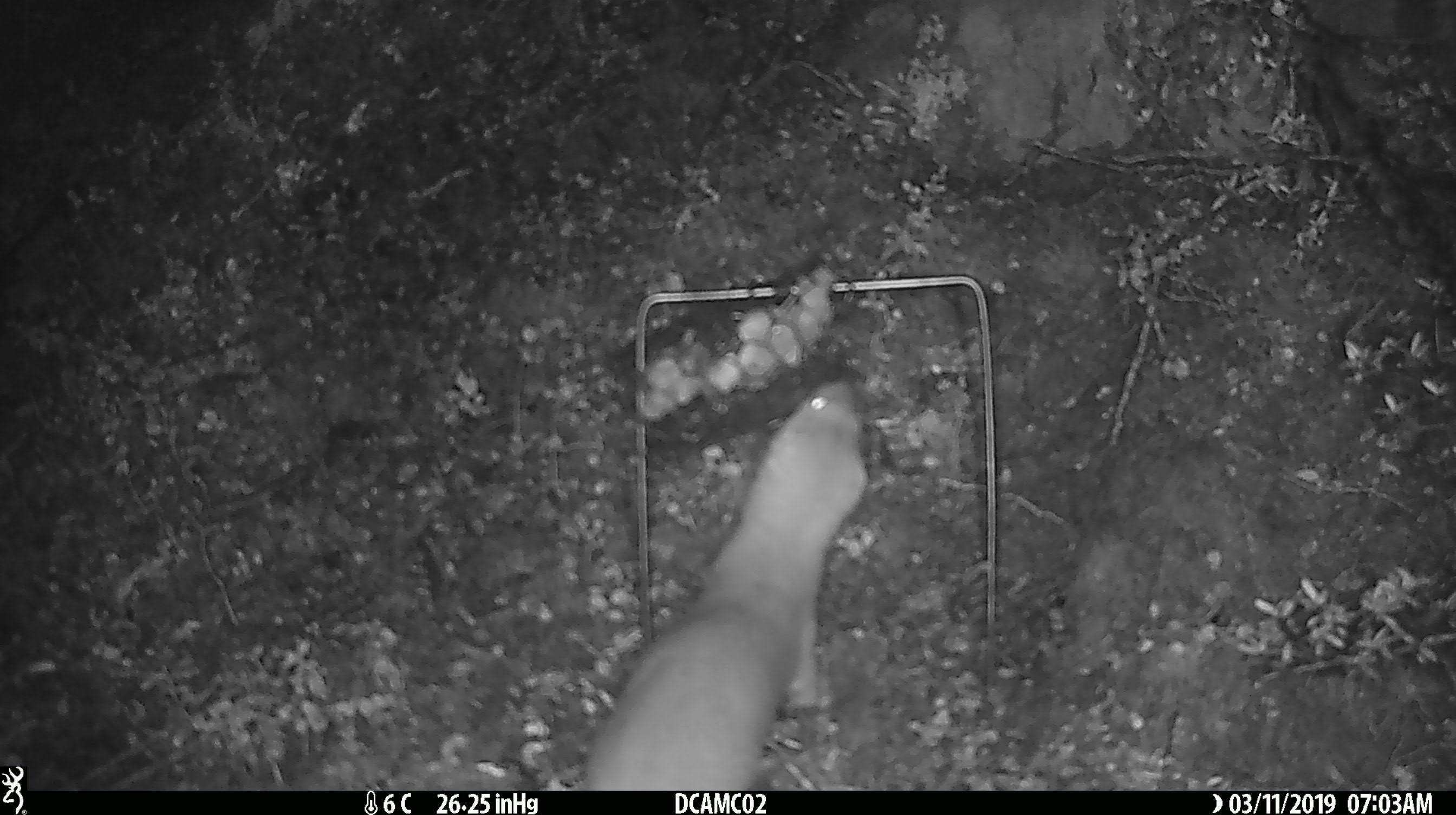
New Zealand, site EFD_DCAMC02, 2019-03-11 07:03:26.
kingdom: Animalia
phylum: Chordata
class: Mammalia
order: Carnivora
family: Mustelidae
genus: Mustela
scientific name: Mustela erminea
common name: stoat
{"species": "stoat (Mustela erminea)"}